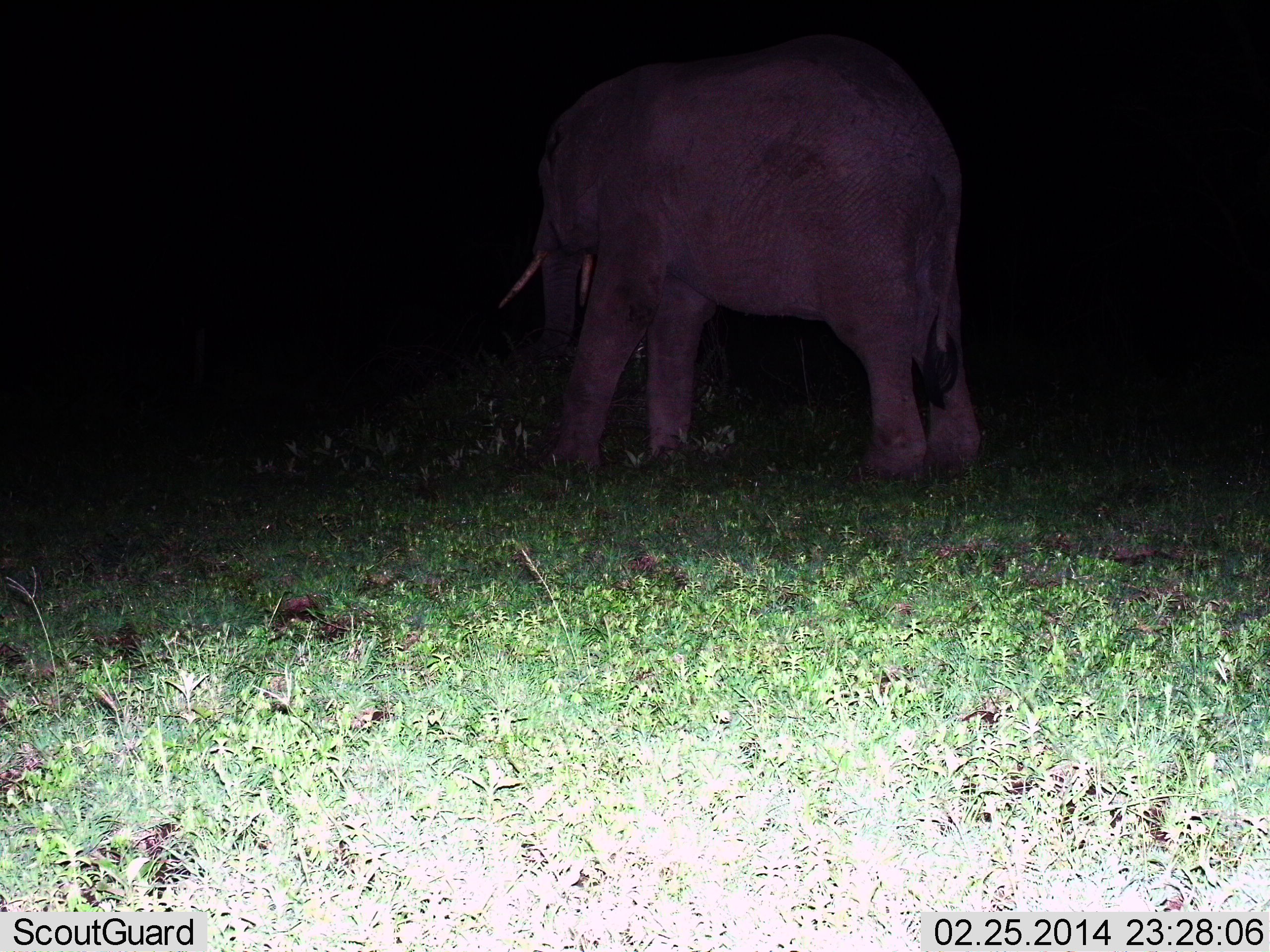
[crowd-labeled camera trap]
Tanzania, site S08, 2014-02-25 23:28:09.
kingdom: Animalia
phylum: Chordata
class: Mammalia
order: Proboscidea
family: Elephantidae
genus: Loxodonta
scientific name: Loxodonta africana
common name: african bush elephant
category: elephant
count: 1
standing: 73%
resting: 0%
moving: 21%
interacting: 0%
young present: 2%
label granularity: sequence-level